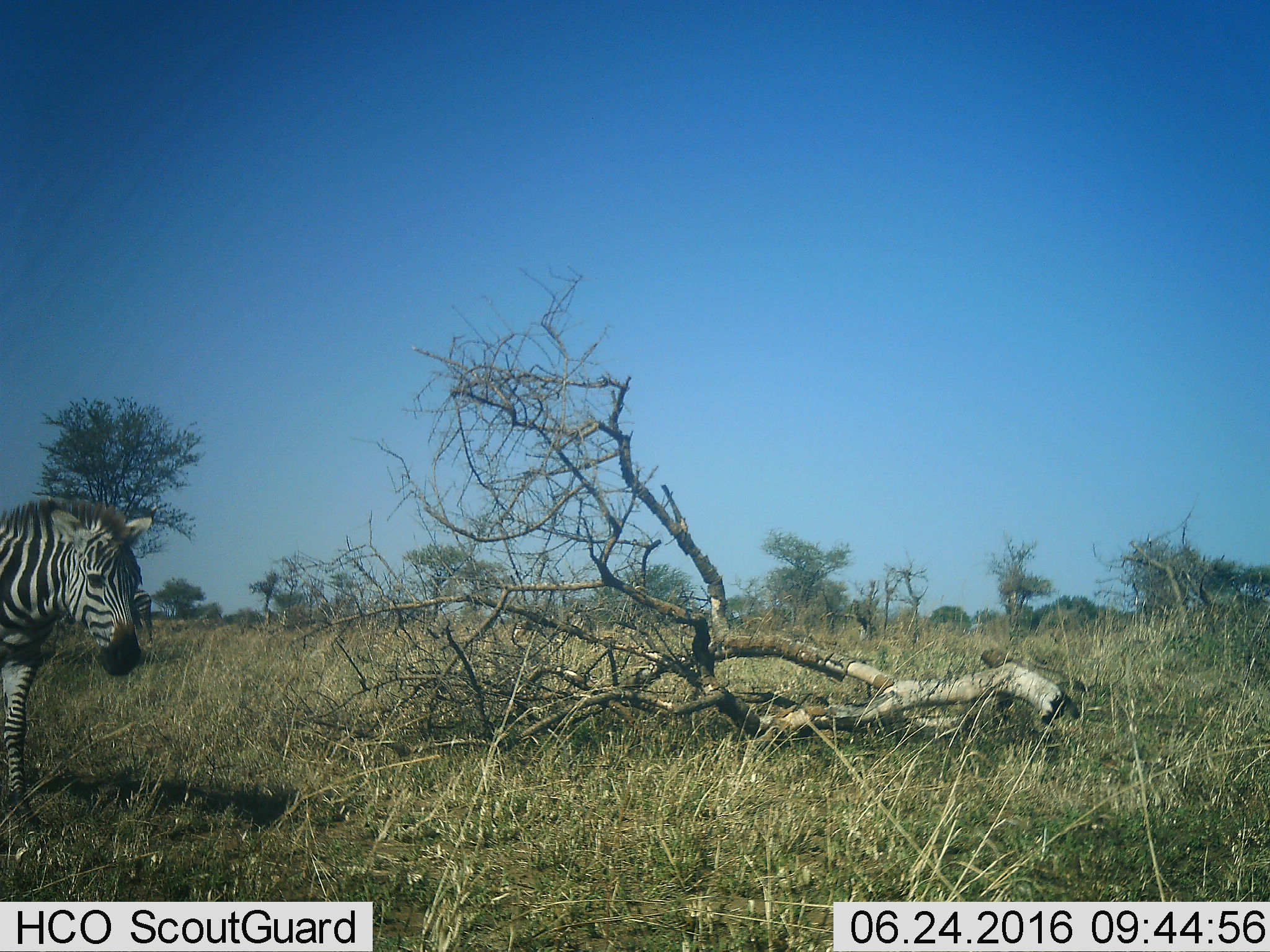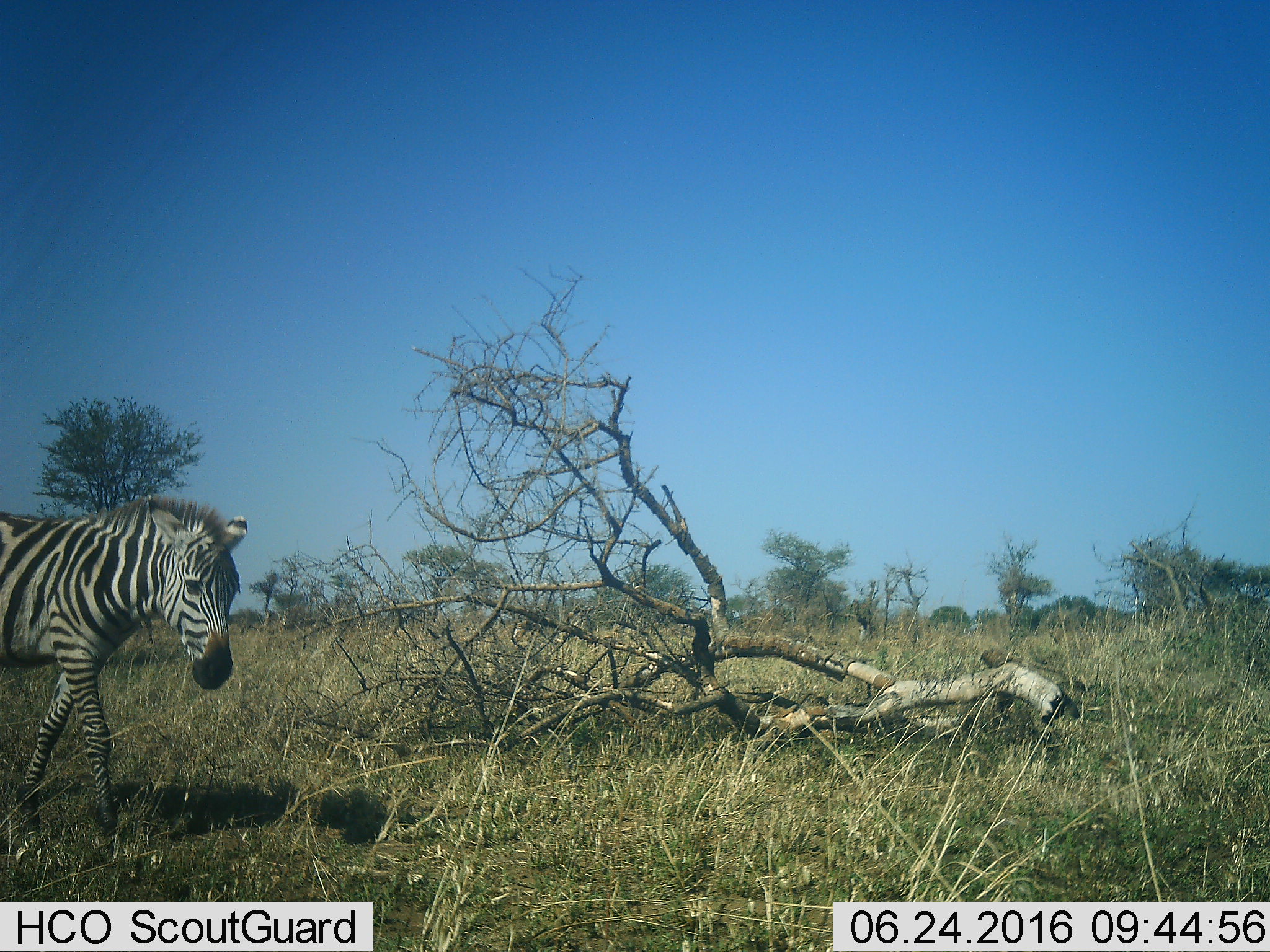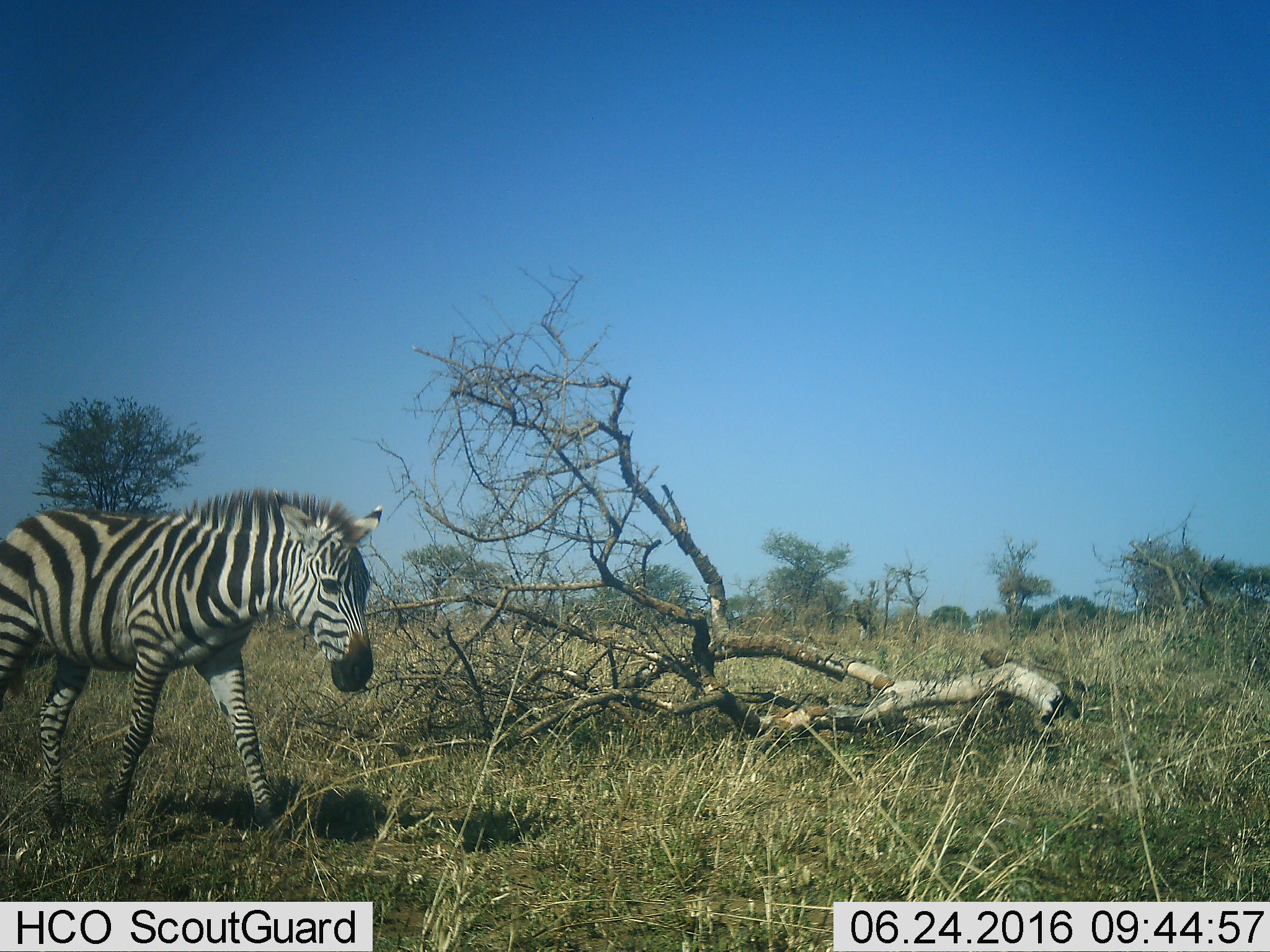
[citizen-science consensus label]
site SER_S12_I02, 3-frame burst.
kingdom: Animalia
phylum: Chordata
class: Mammalia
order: Perissodactyla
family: Equidae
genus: Equus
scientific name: Equus quagga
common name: plains zebra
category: zebraplains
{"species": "zebraplains (plains zebra) (Equus quagga)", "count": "1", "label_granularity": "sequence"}